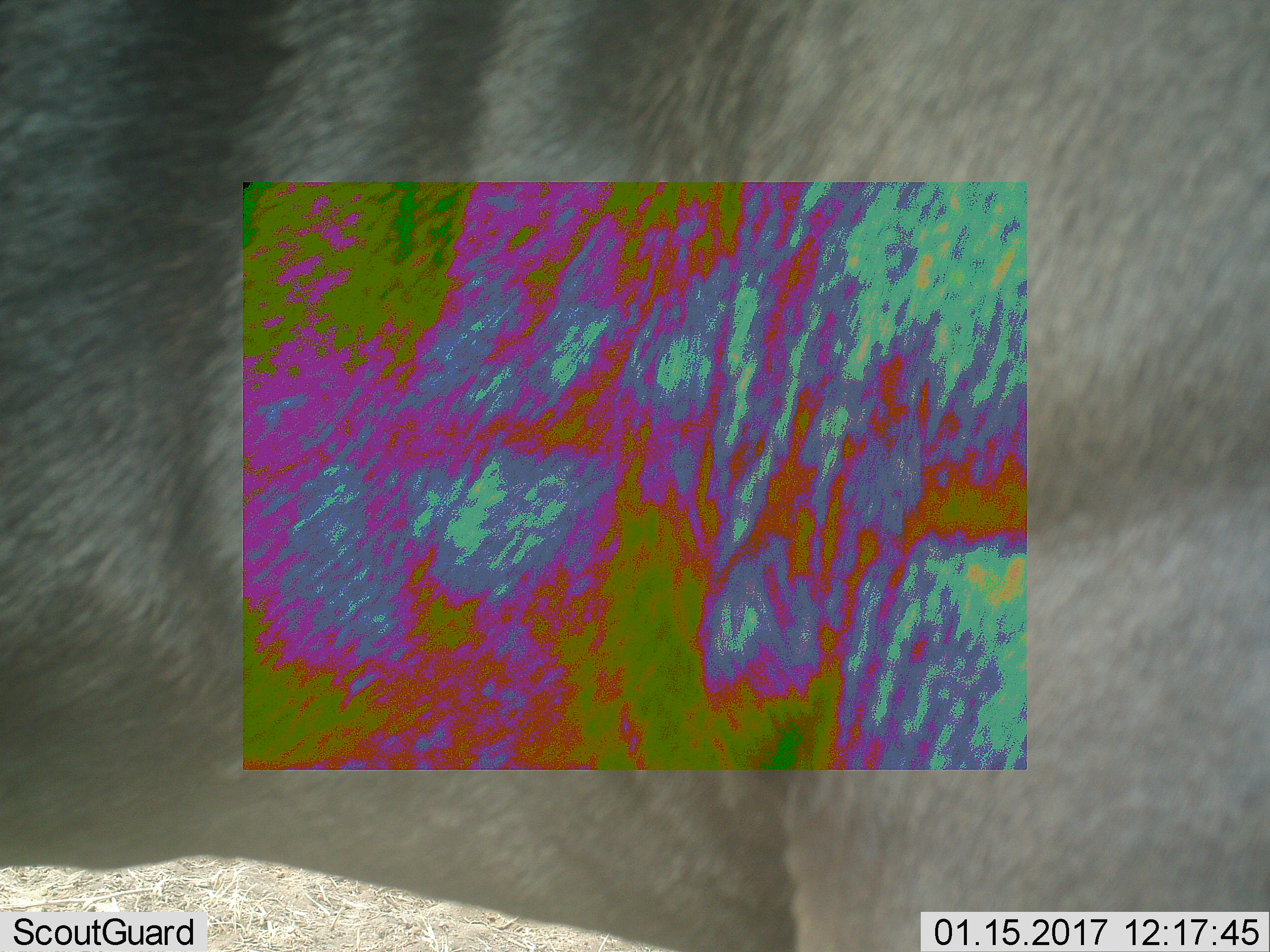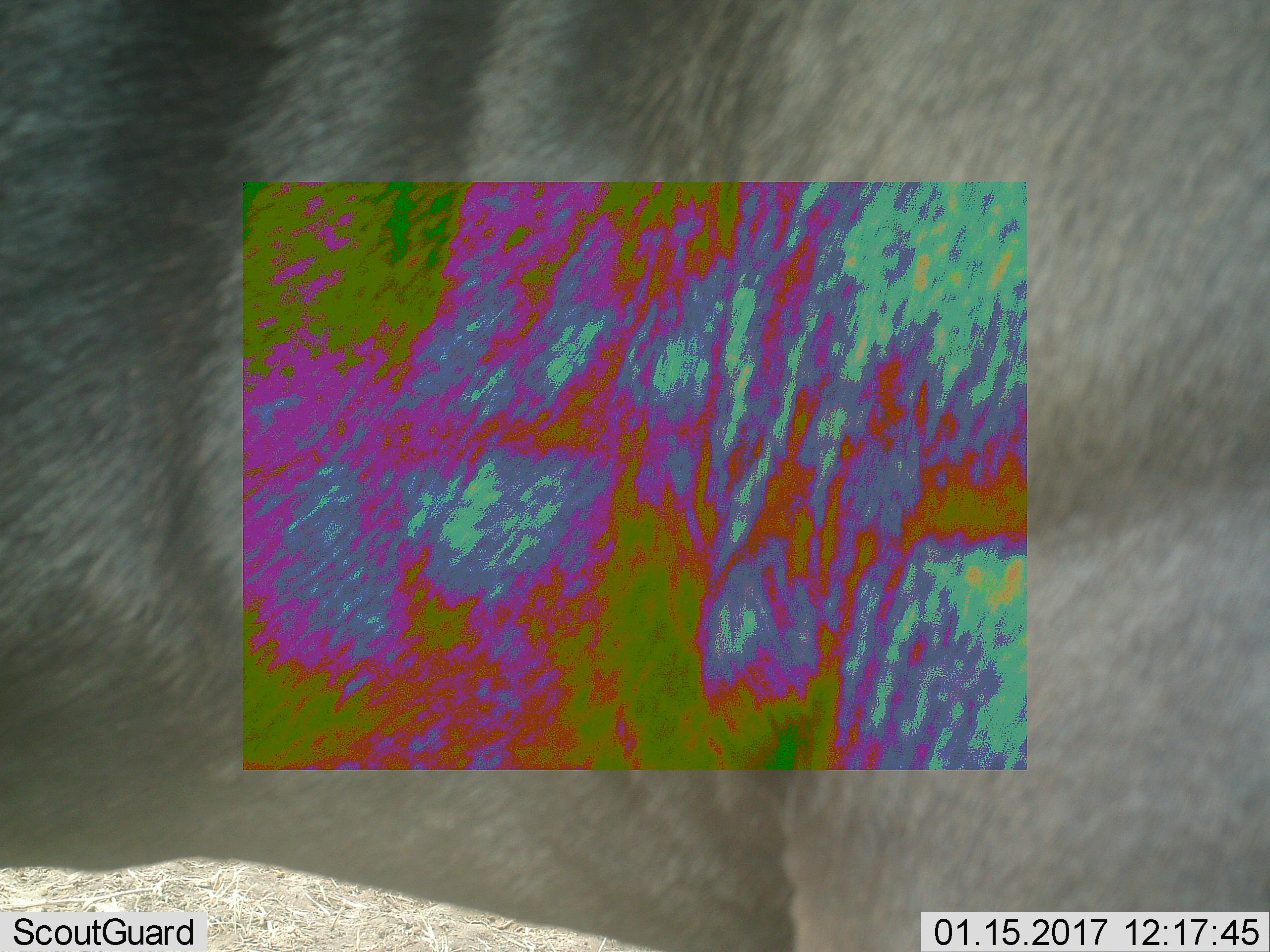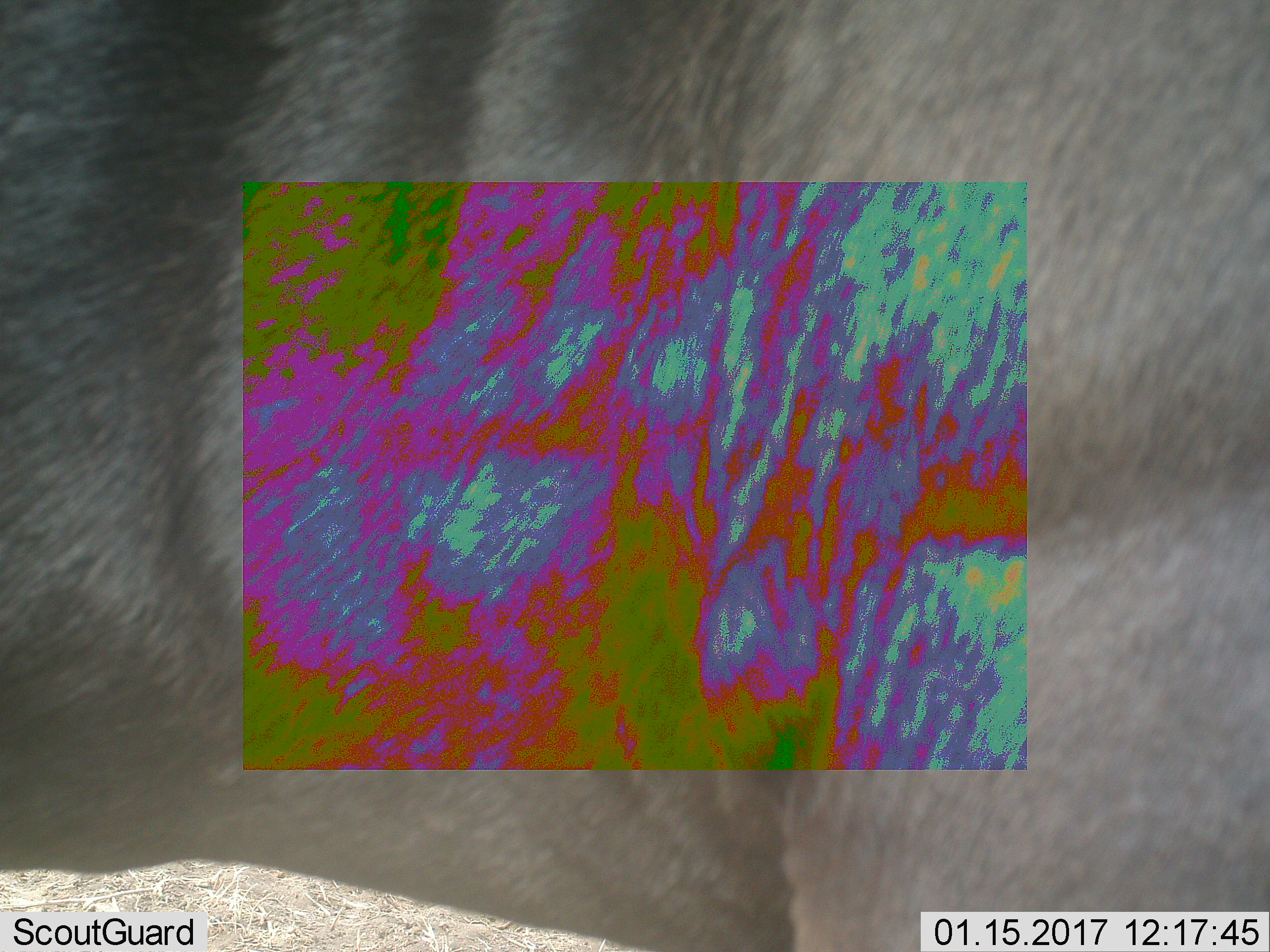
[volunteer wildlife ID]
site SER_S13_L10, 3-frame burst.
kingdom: Animalia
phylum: Chordata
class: Mammalia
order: Artiodactyla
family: Bovidae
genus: Connochaetes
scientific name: Connochaetes taurinus taurinus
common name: blue wildebeest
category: wildebeestblue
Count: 1.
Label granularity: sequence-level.